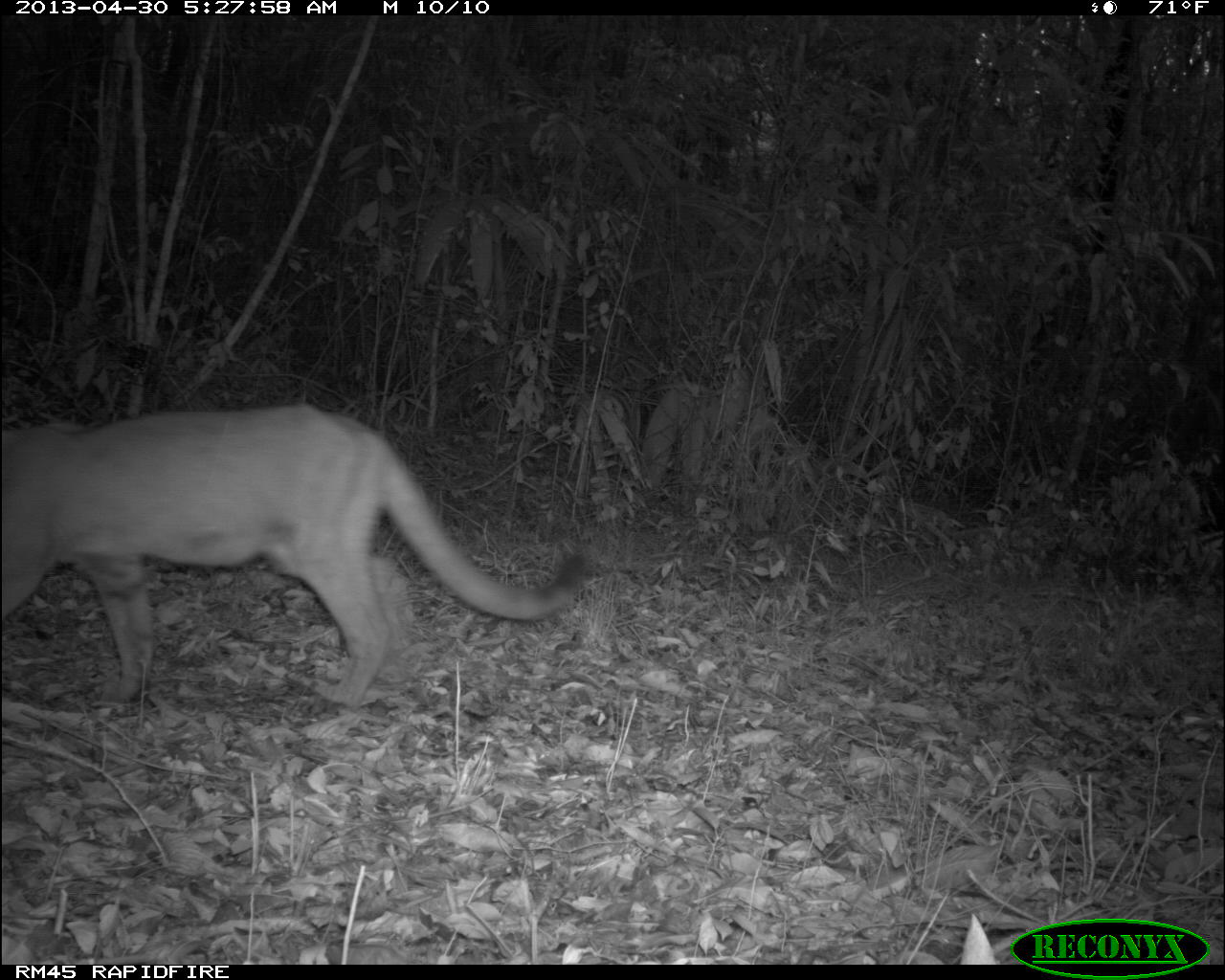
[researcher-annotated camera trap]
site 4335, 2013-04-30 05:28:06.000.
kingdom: Animalia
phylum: Chordata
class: Mammalia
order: Carnivora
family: Felidae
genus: Puma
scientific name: Puma concolor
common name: mountain lion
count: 1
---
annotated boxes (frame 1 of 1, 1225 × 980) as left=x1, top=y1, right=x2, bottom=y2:
puma concolor: left=1, top=399, right=587, bottom=704